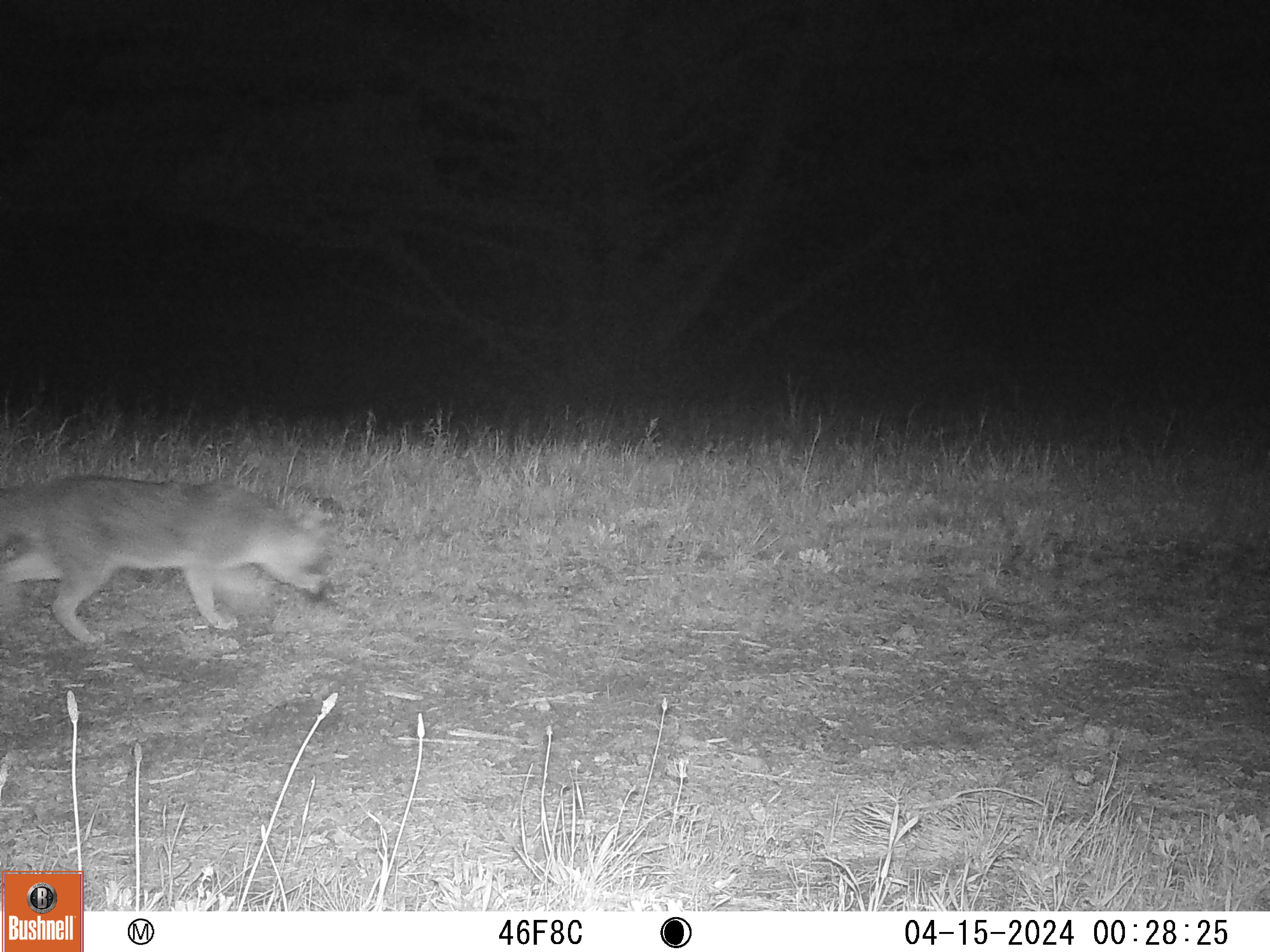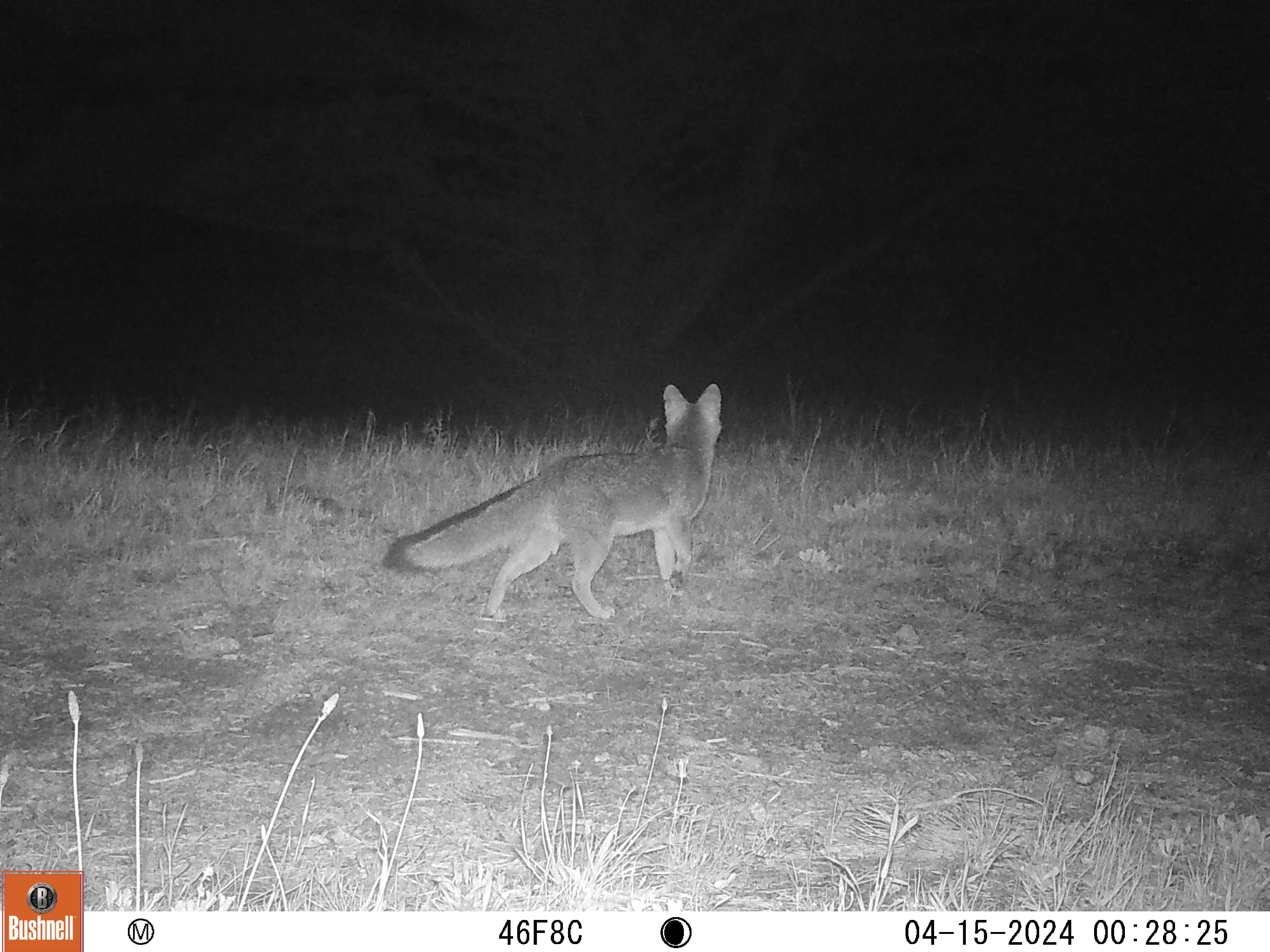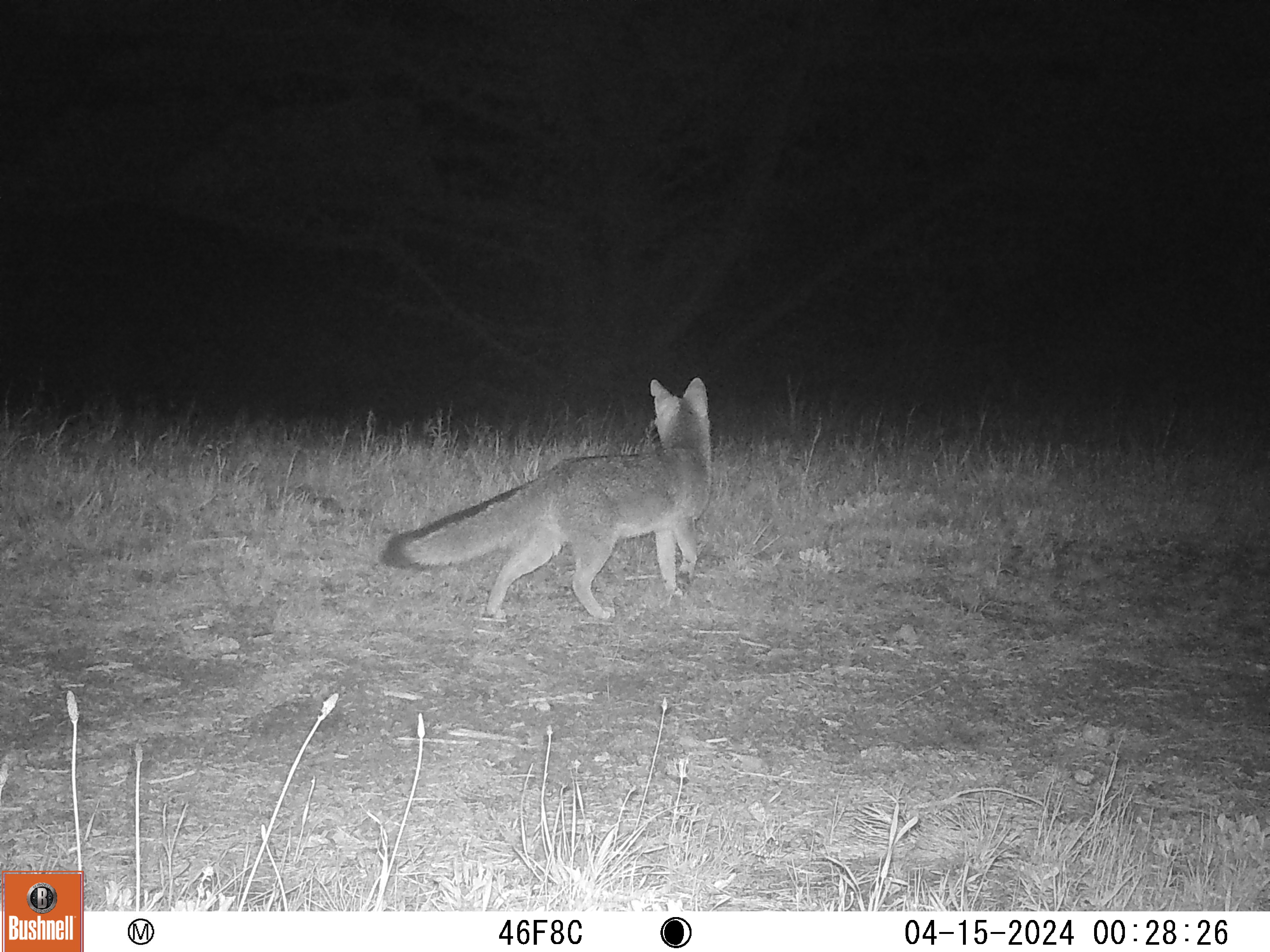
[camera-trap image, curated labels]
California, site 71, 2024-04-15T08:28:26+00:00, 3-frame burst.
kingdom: Animalia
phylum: Chordata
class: Mammalia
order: Carnivora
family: Canidae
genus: Urocyon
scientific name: Urocyon cinereoargenteus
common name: gray fox